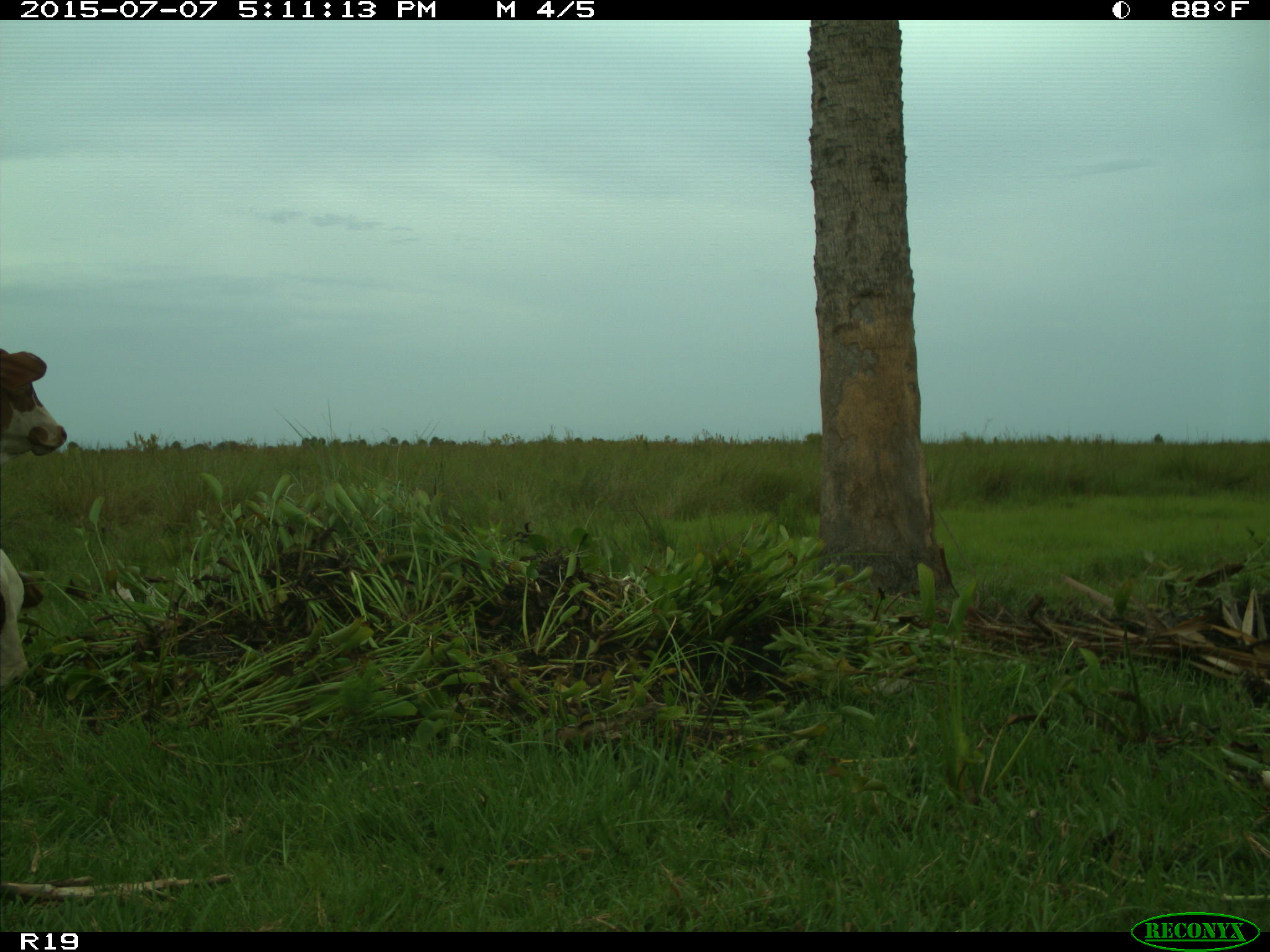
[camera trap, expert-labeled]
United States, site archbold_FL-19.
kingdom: Animalia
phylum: Chordata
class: Mammalia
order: Artiodactyla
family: Bovidae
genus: Bos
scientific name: Bos taurus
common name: domestic cow